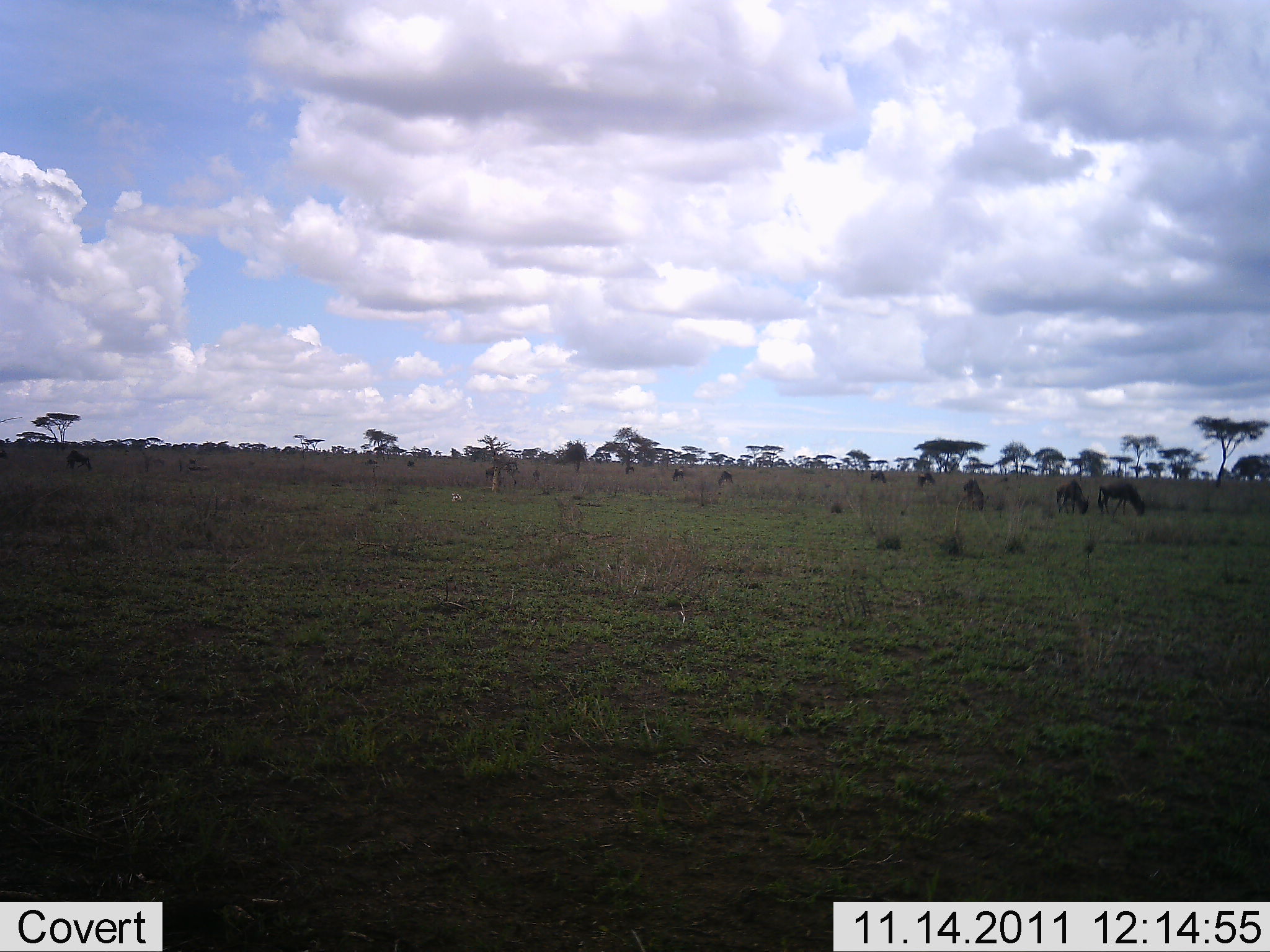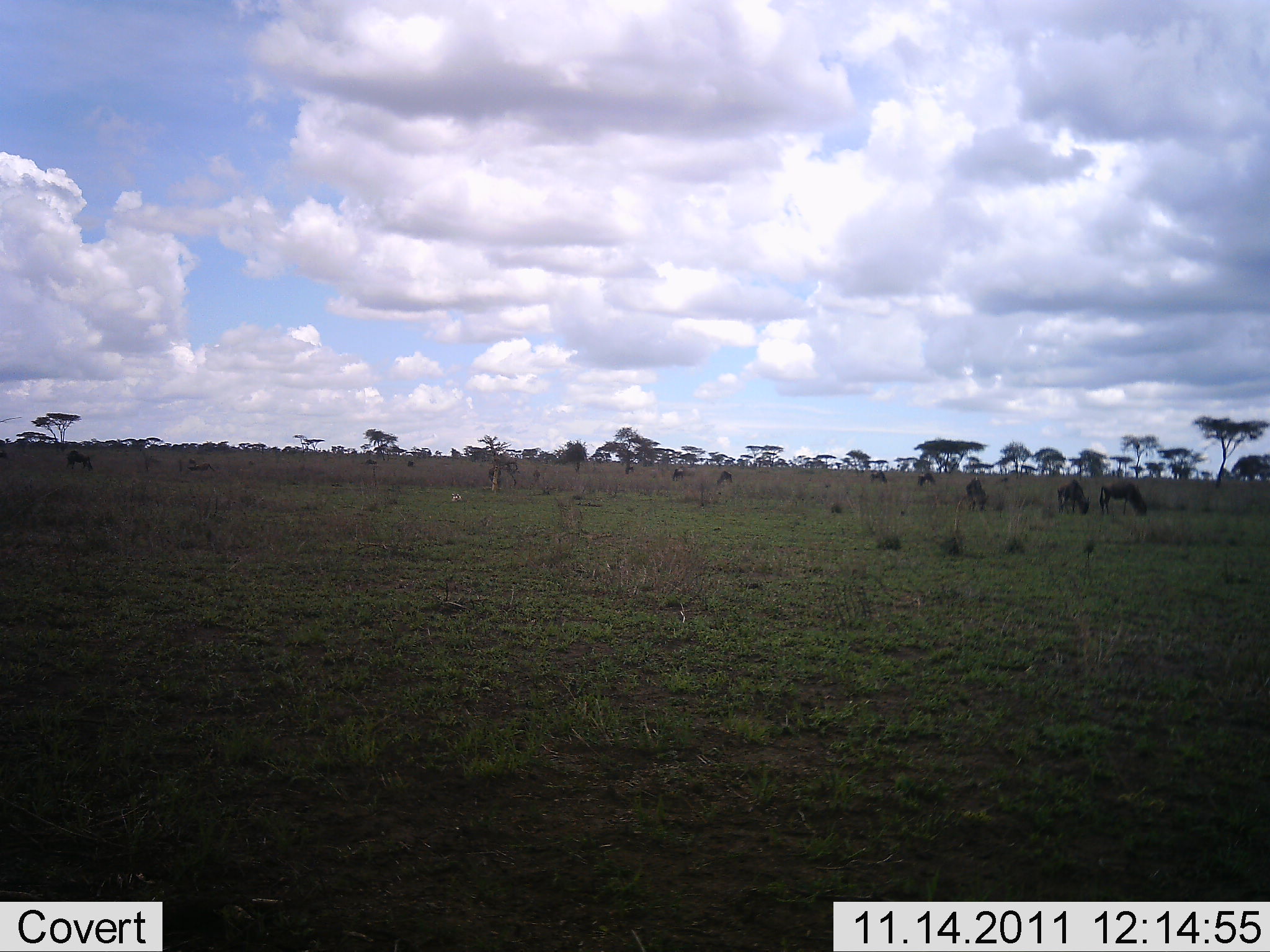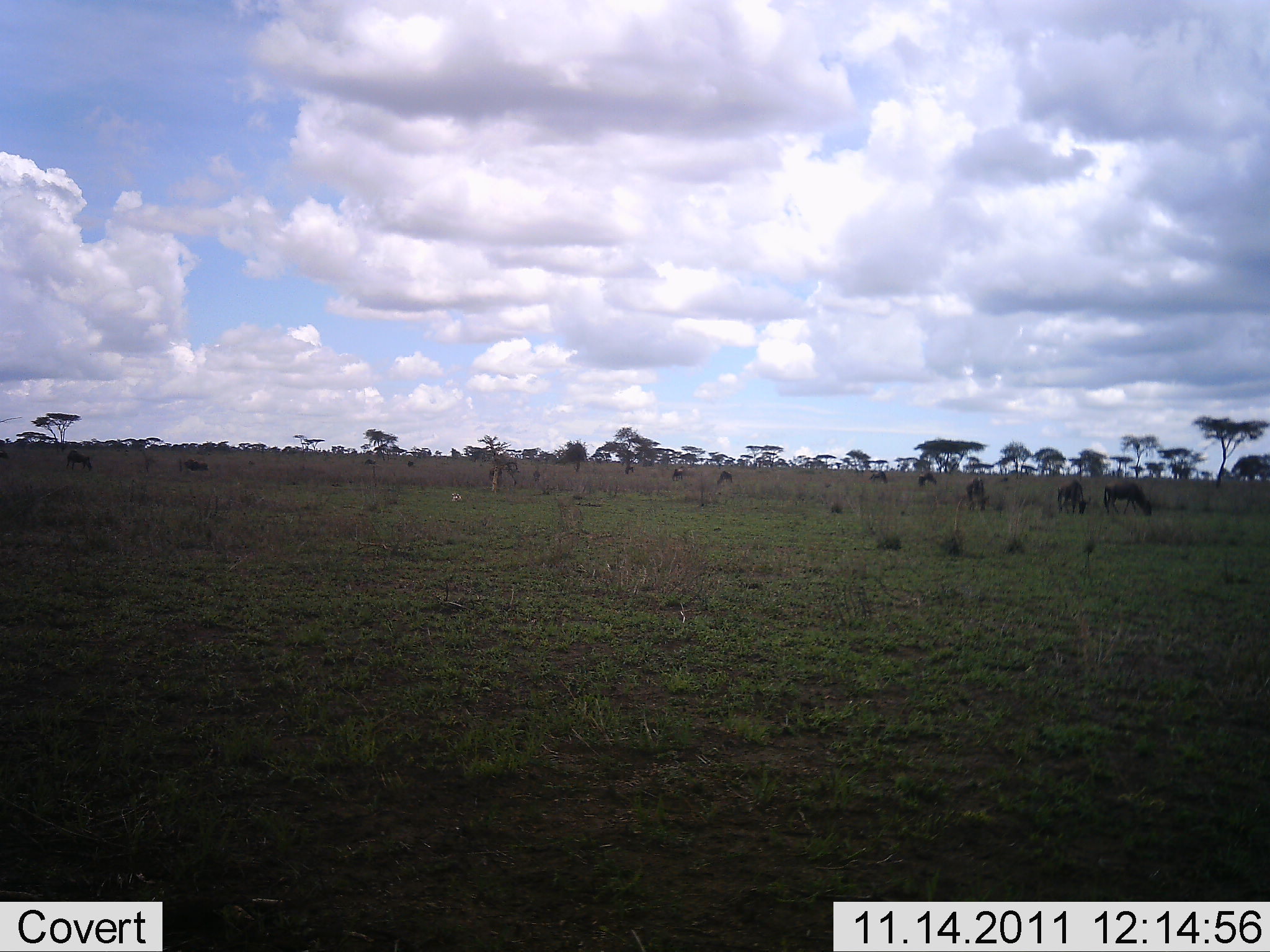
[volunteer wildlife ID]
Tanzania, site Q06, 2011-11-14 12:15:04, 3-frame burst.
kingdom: Animalia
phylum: Chordata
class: Mammalia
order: Artiodactyla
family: Bovidae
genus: Connochaetes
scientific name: Connochaetes taurinus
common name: blue wildebeest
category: wildebeest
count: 11-50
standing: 33%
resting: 8%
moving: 0%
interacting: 0%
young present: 0%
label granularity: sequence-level